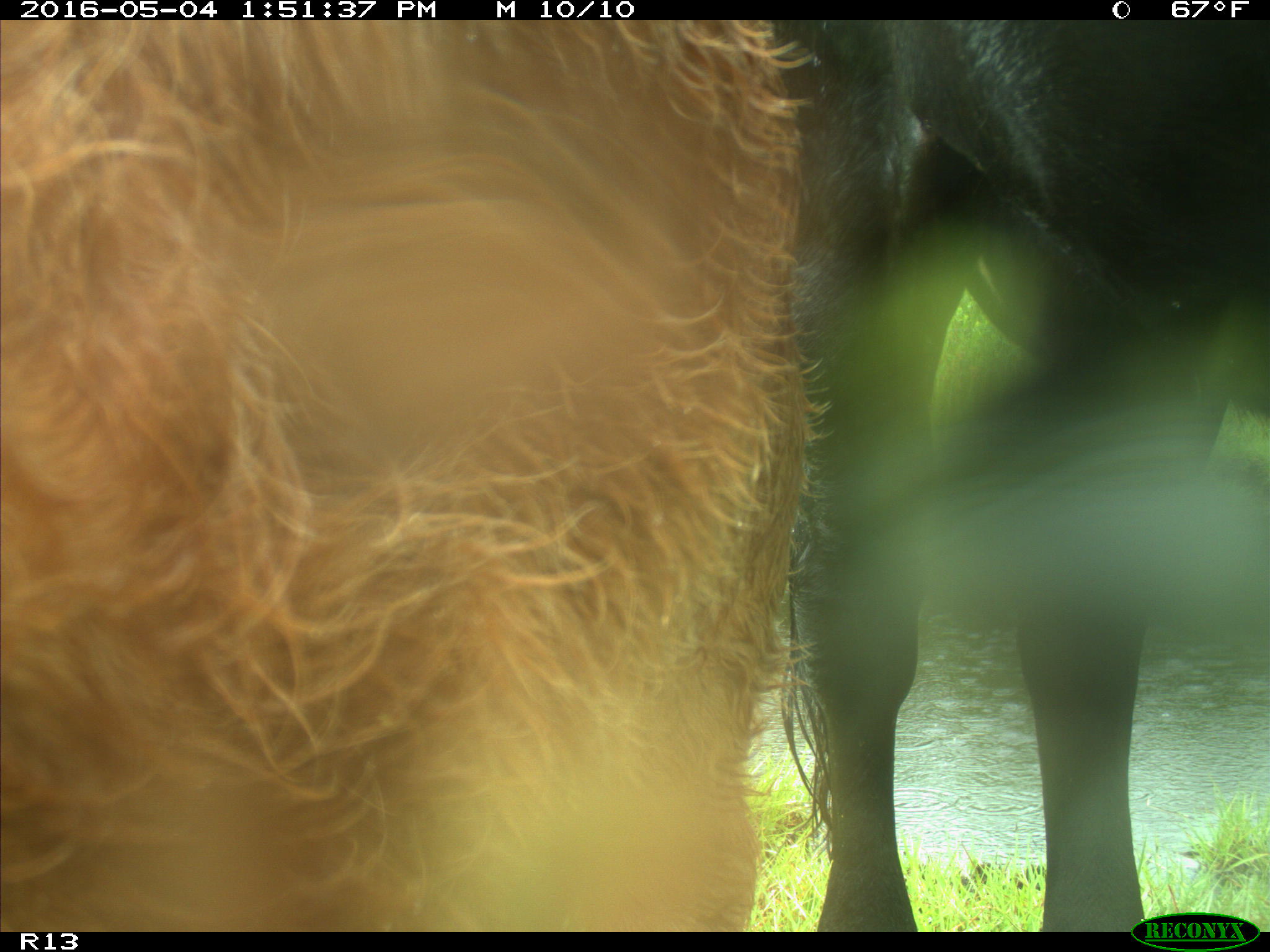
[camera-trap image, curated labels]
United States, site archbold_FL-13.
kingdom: Animalia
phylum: Chordata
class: Mammalia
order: Artiodactyla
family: Bovidae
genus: Bos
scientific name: Bos taurus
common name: domestic cow